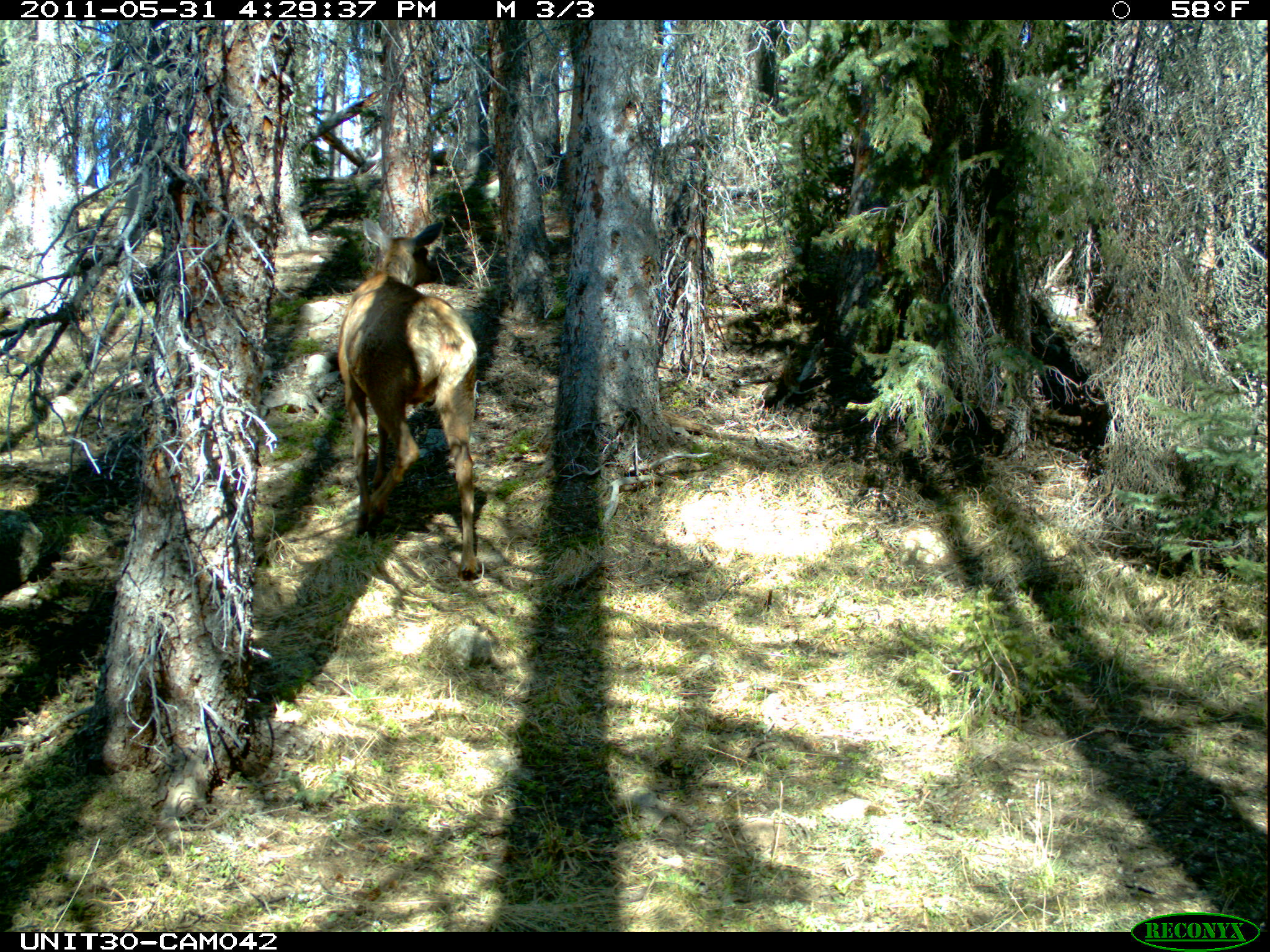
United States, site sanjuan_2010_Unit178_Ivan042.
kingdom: Animalia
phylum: Chordata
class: Mammalia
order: Artiodactyla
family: Cervidae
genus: Cervus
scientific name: Cervus elaphus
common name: red deer